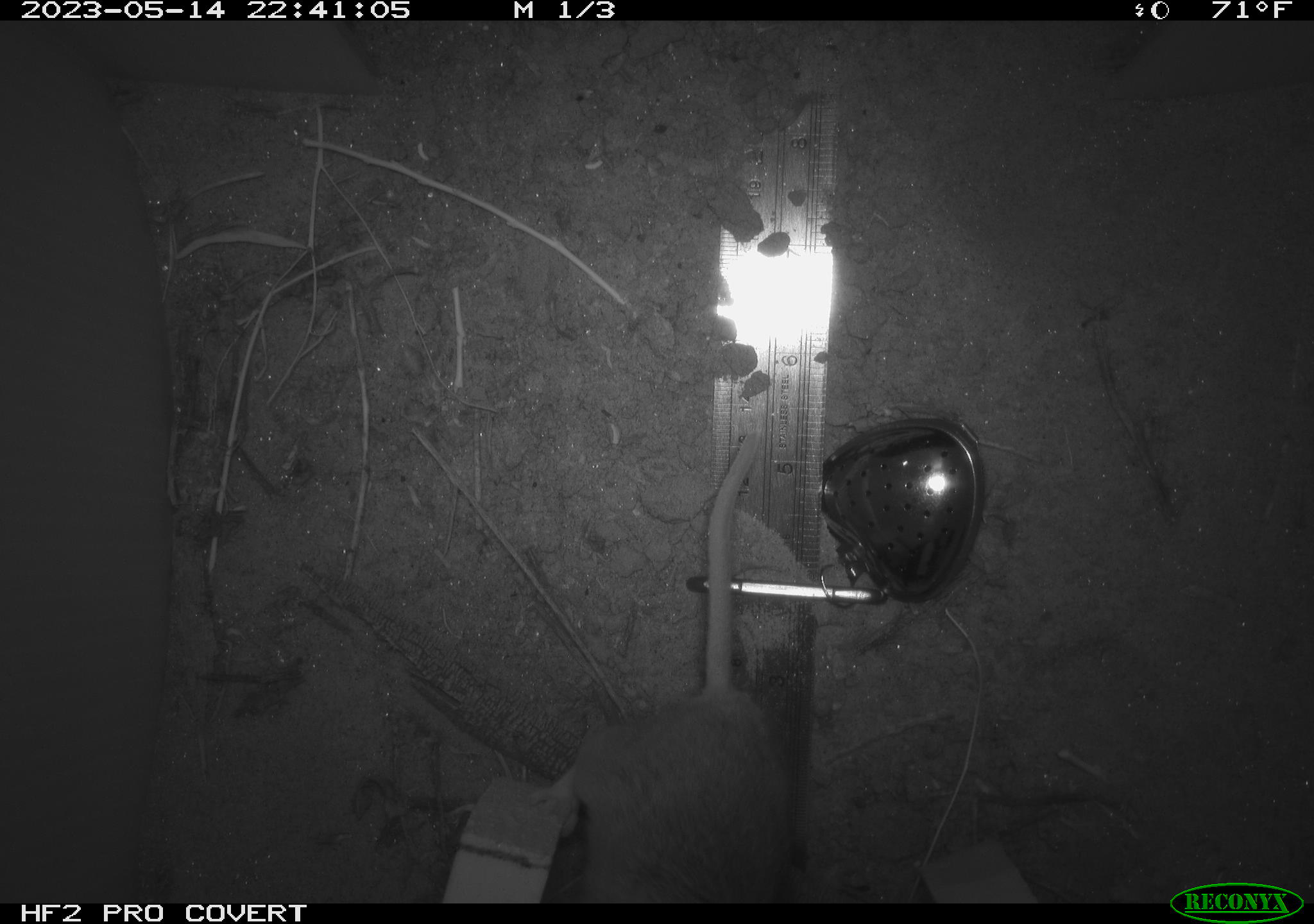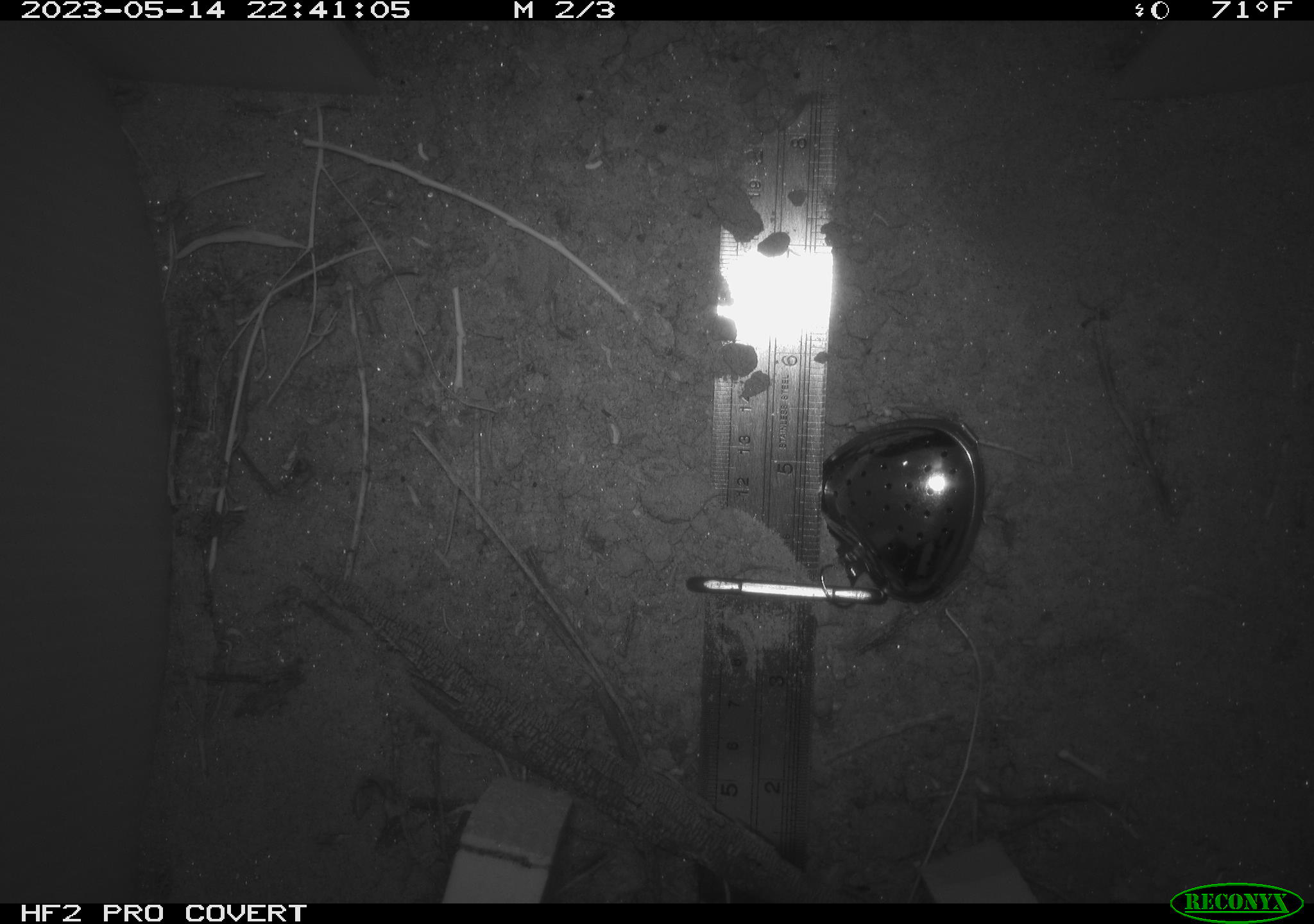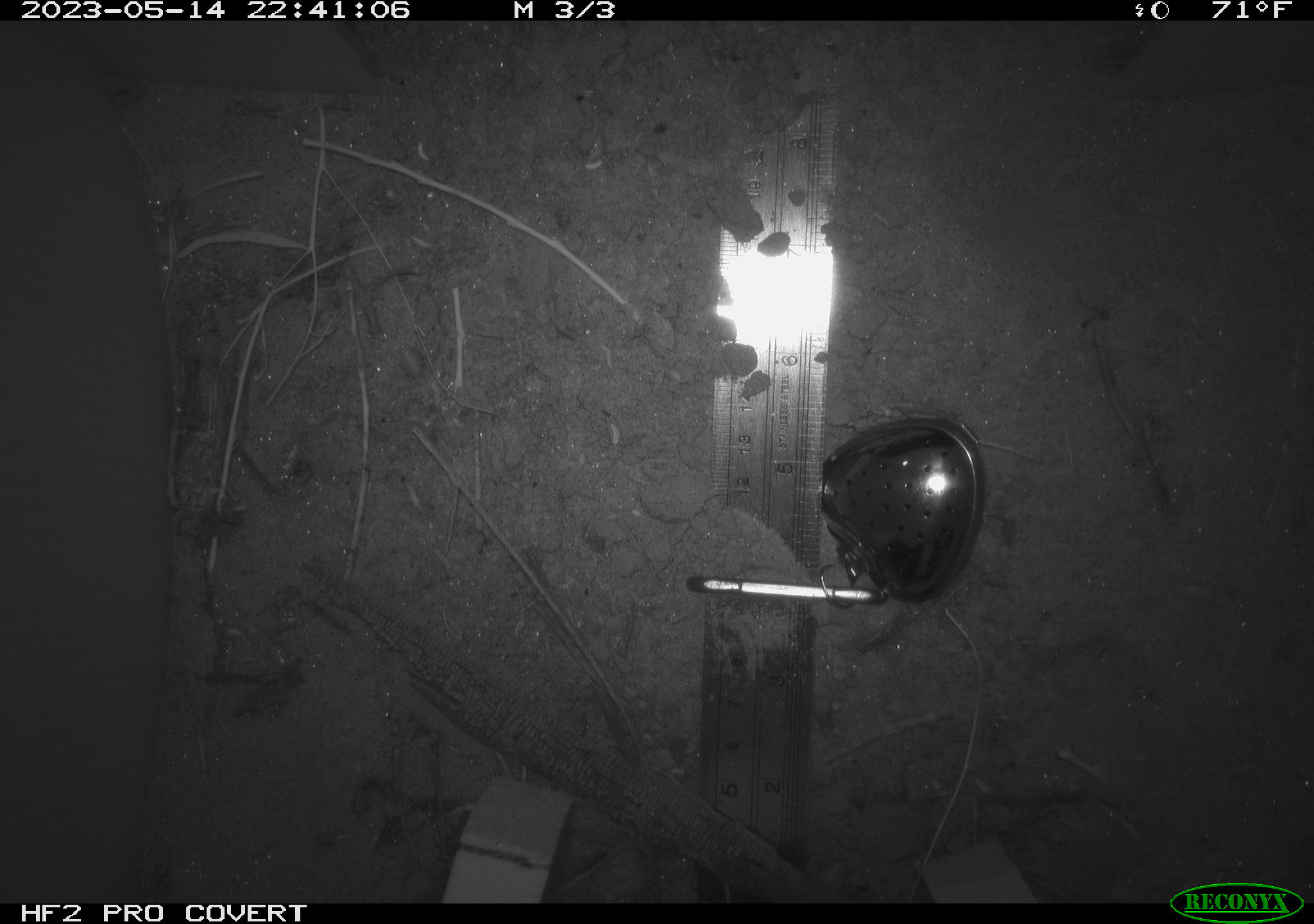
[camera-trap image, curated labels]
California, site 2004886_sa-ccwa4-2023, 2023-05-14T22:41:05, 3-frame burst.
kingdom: Animalia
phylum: Chordata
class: Mammalia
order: Rodentia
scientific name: Rodentia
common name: rodent